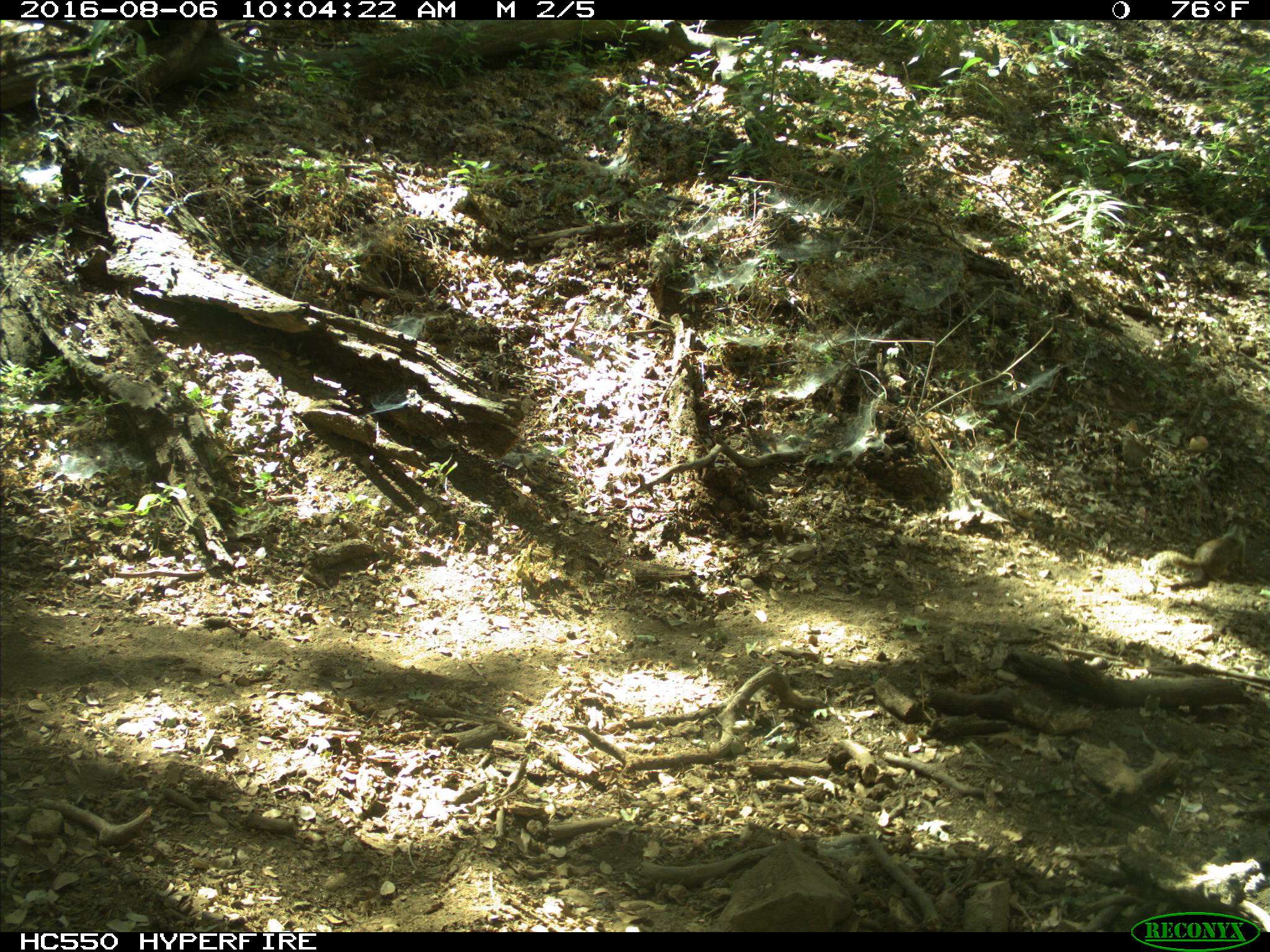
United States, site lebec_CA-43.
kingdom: Animalia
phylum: Chordata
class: Mammalia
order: Rodentia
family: Sciuridae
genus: Otospermophilus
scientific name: Otospermophilus beecheyi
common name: california ground squirrel